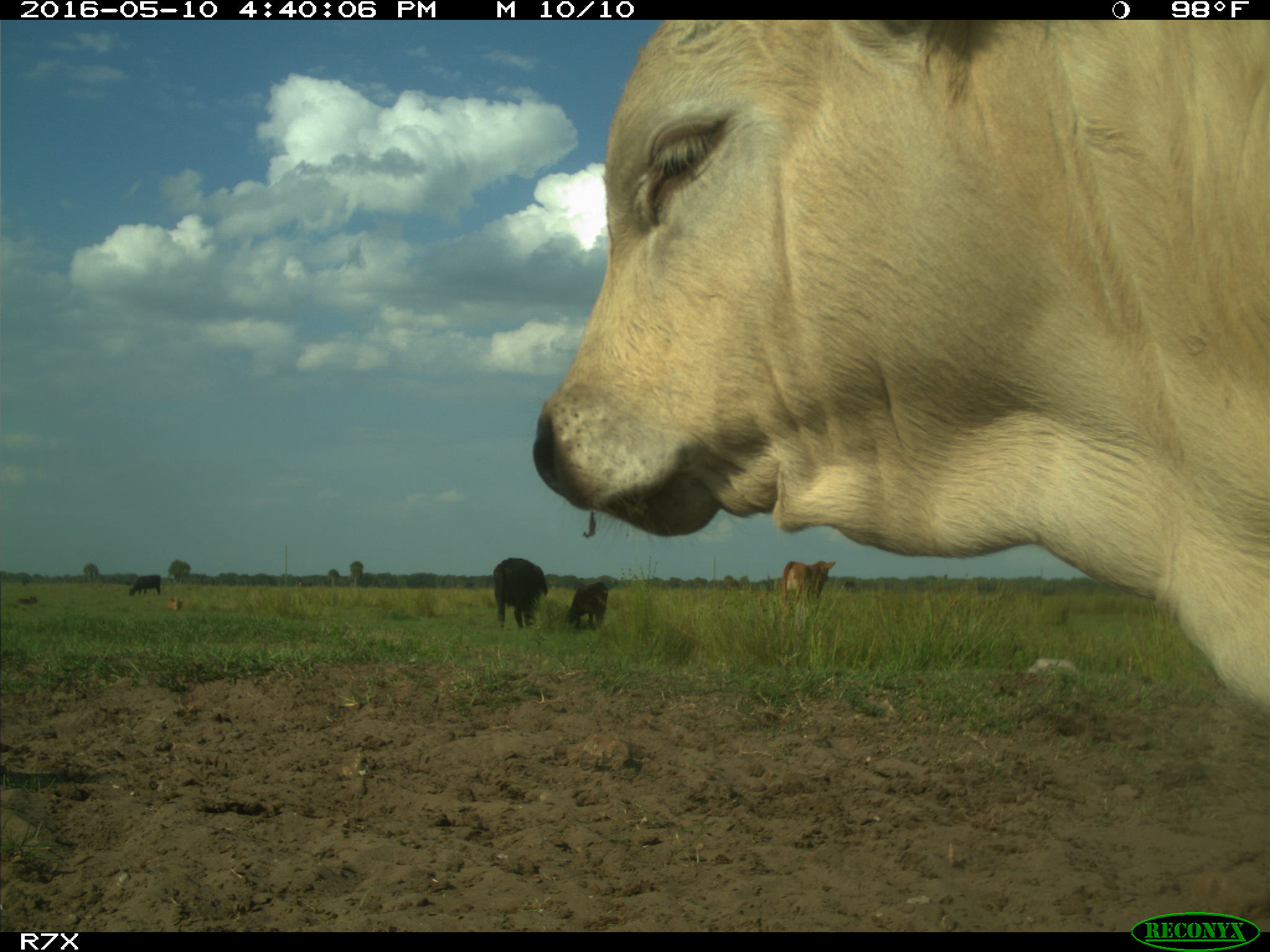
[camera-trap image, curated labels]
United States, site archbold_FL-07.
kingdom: Animalia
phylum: Chordata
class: Mammalia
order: Artiodactyla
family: Bovidae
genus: Bos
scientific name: Bos taurus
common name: domestic cow